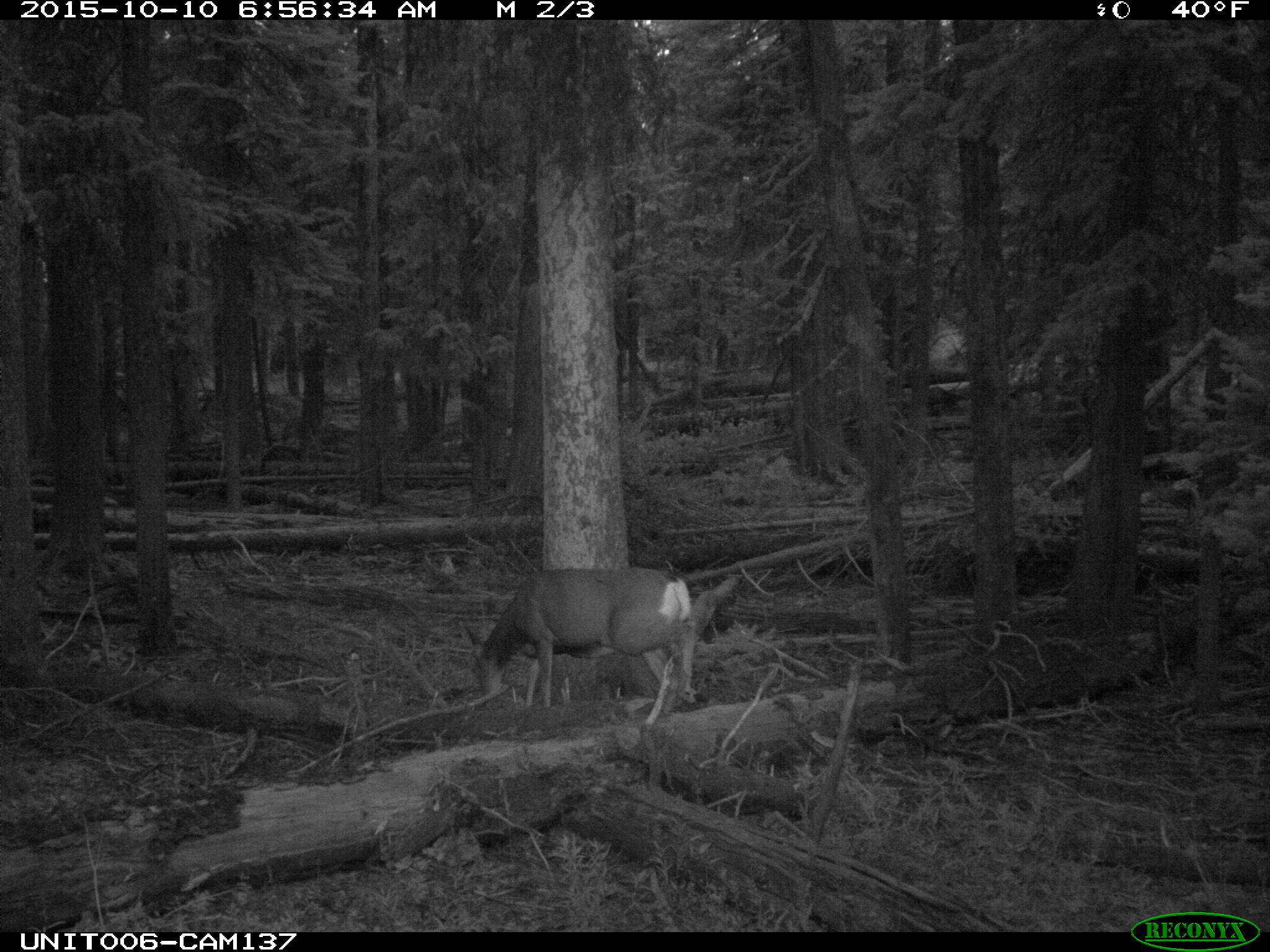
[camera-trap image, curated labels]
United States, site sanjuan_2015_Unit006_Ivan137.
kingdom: Animalia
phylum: Chordata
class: Mammalia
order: Artiodactyla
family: Cervidae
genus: Odocoileus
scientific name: Odocoileus hemionus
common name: mule deer